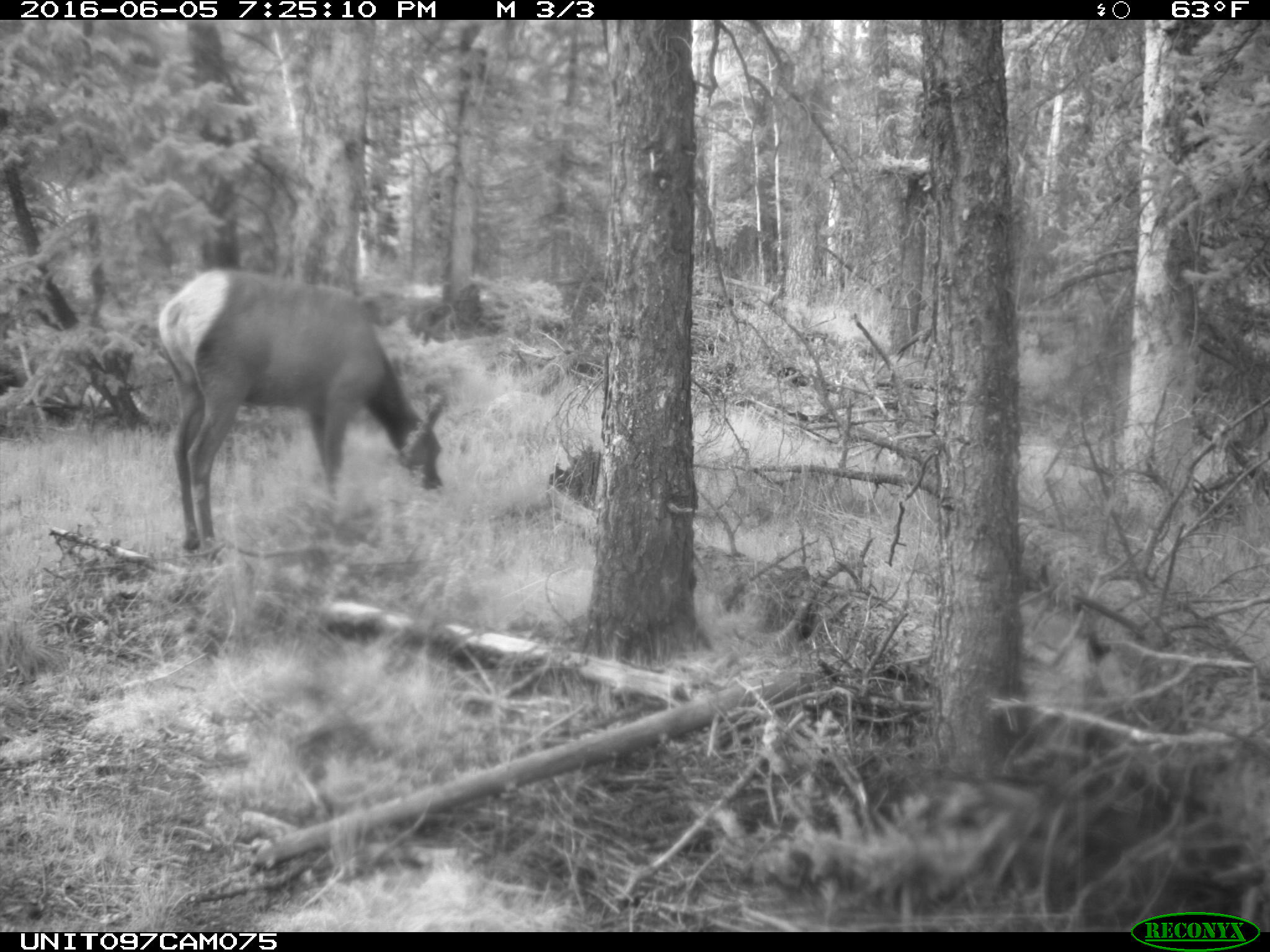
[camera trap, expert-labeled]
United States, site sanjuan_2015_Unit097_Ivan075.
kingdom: Animalia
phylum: Chordata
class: Mammalia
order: Artiodactyla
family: Cervidae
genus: Cervus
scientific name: Cervus elaphus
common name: red deer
Cervus elaphus (red deer).